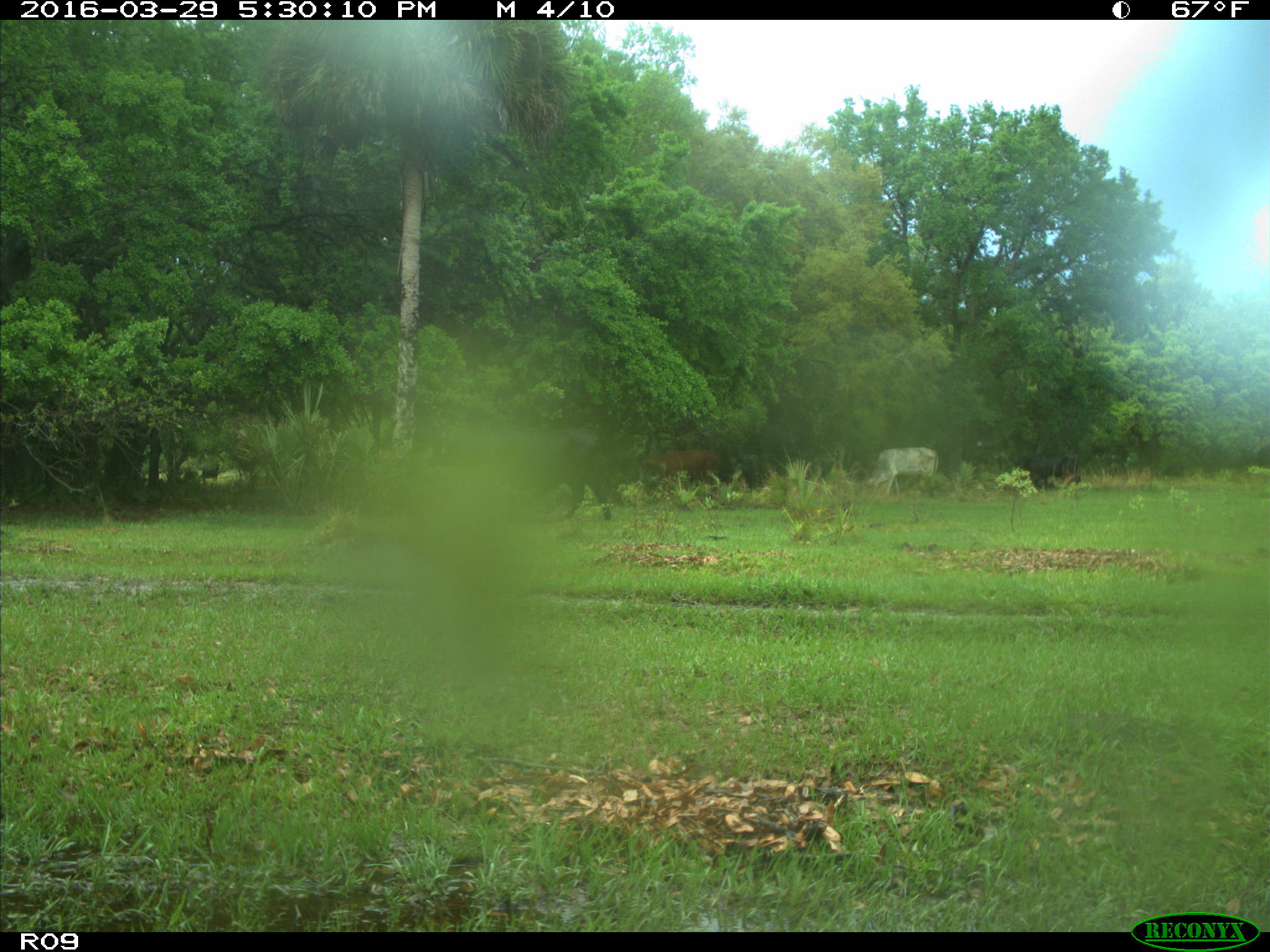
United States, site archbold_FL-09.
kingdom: Animalia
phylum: Chordata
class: Mammalia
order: Artiodactyla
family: Bovidae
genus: Bos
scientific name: Bos taurus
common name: domestic cow